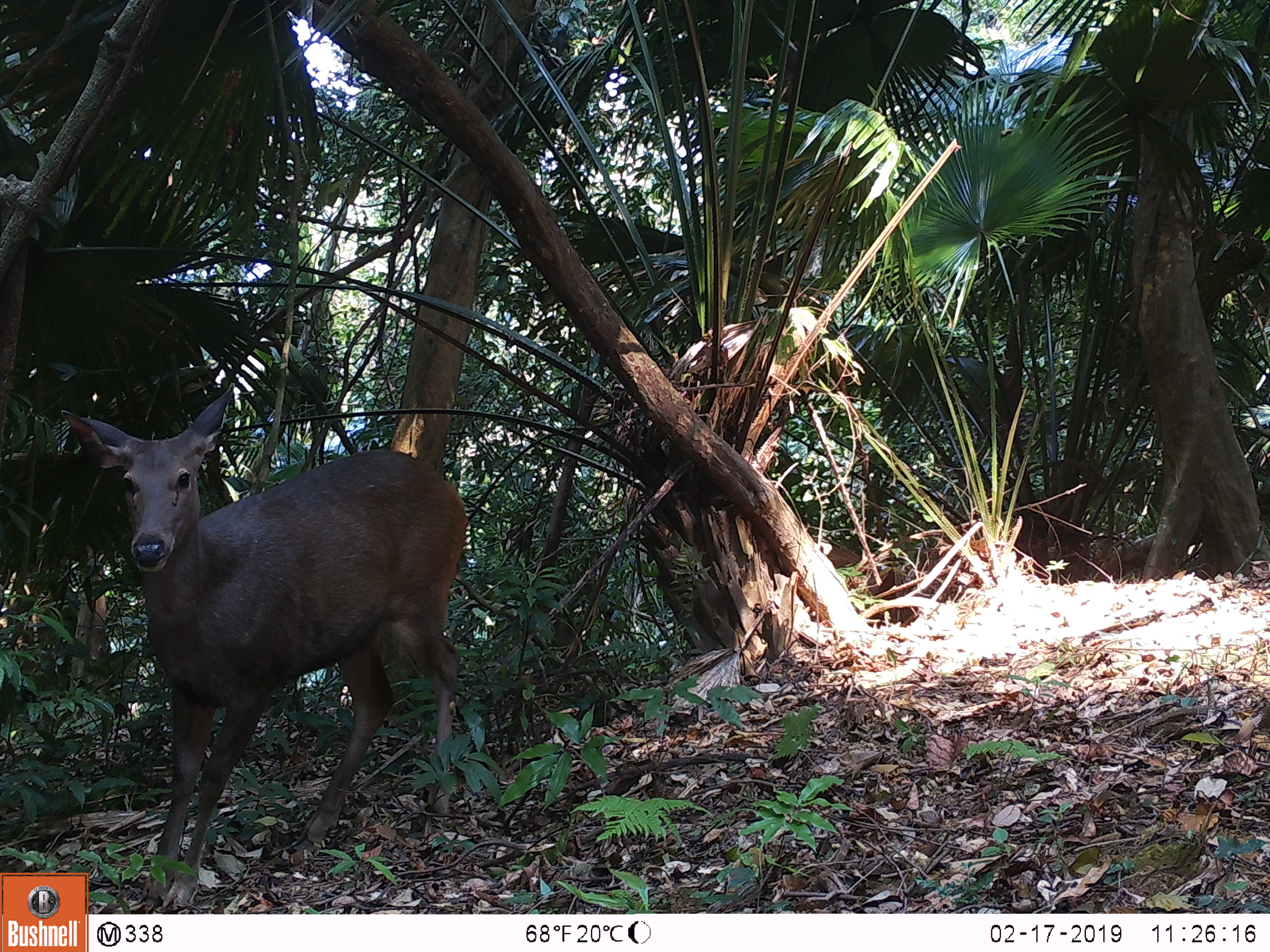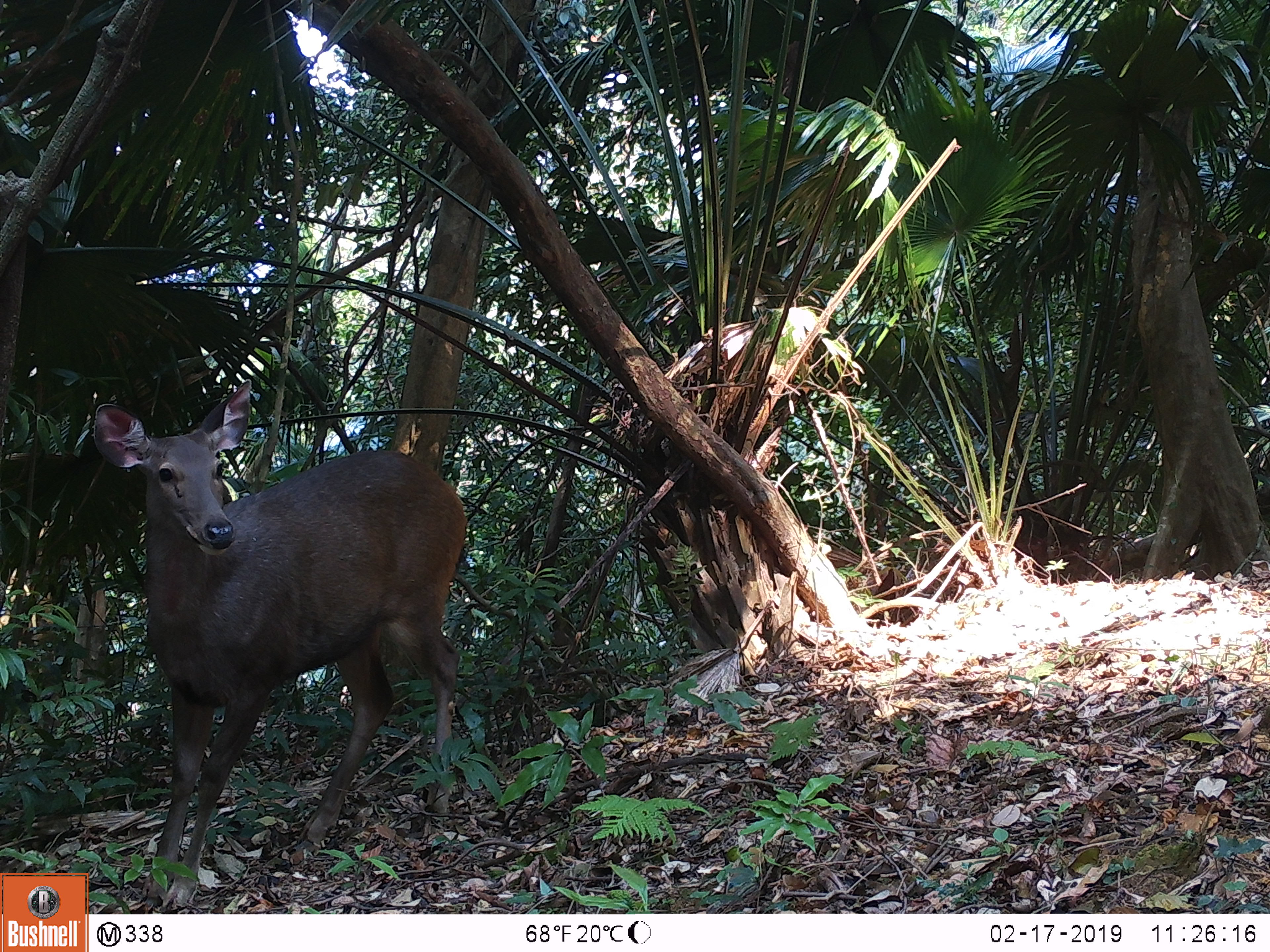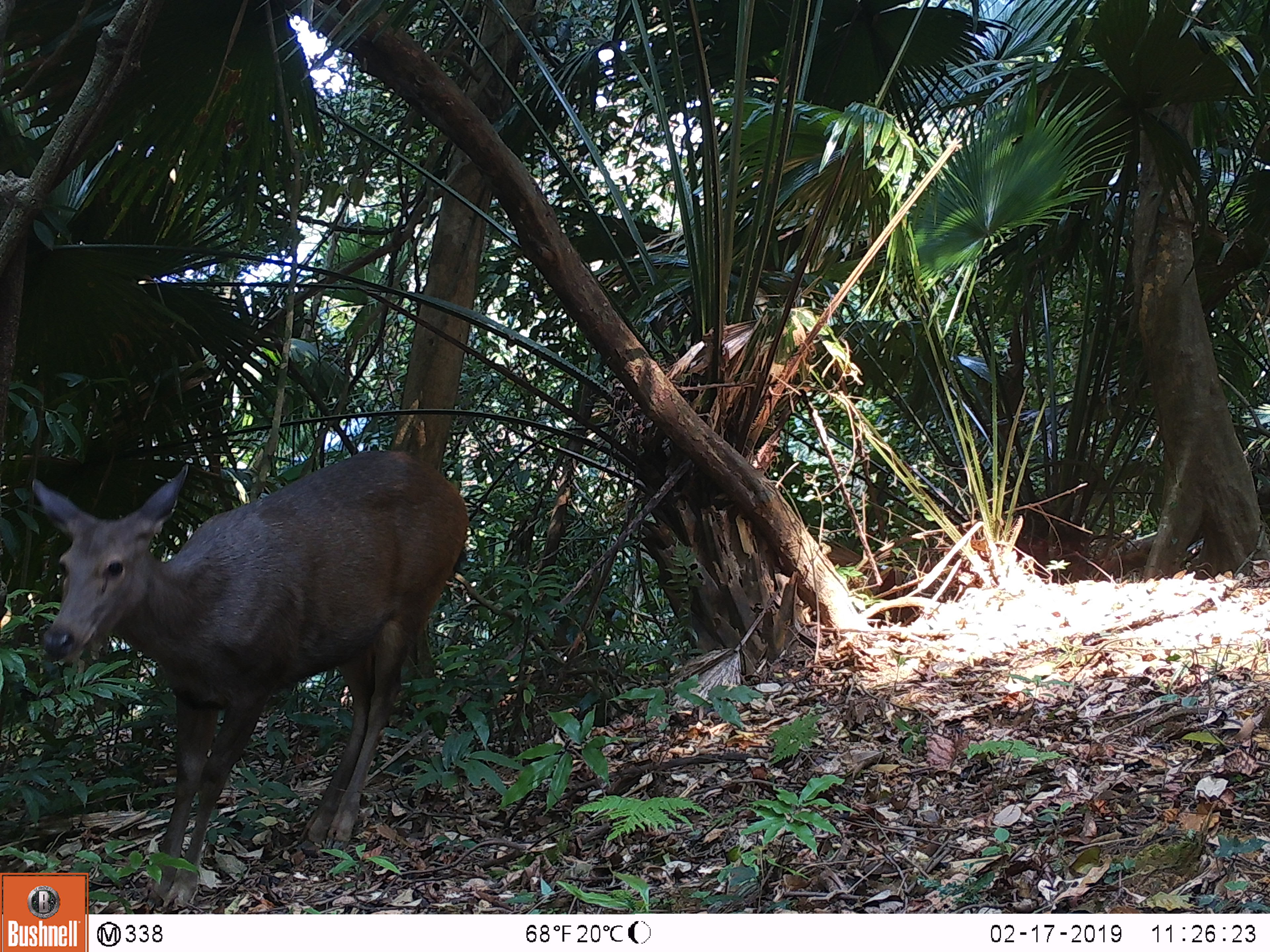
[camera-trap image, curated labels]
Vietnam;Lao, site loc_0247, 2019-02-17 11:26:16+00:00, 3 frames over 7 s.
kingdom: Animalia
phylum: Chordata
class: Mammalia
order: Artiodactyla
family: Cervidae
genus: Rusa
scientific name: Rusa unicolor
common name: sambar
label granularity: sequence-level